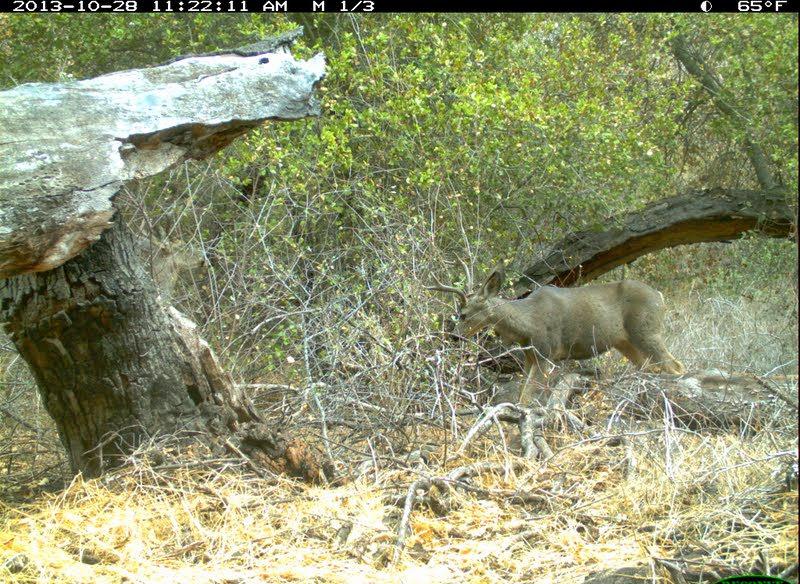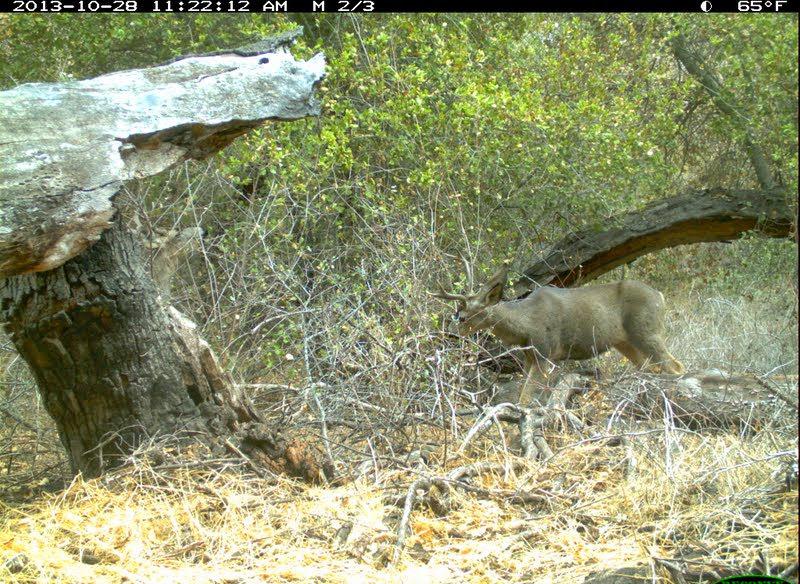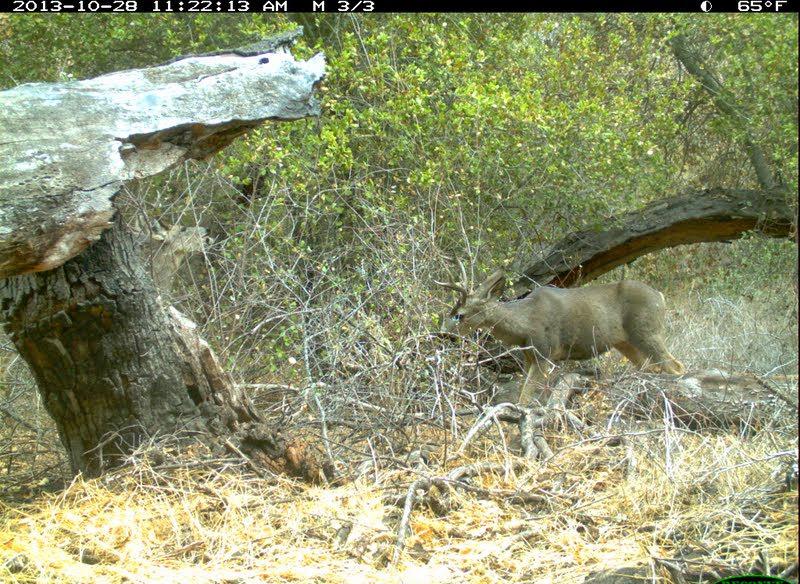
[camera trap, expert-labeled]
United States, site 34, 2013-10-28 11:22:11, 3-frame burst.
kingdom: Animalia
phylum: Chordata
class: Mammalia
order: Artiodactyla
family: Cervidae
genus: Odocoileus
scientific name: Odocoileus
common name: deer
Deer (Odocoileus).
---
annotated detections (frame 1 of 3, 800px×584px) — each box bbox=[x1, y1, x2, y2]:
deer: bbox=[418, 265, 688, 424]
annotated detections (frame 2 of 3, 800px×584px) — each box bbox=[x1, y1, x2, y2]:
deer: bbox=[422, 258, 690, 420]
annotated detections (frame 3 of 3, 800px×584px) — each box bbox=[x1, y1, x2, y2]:
deer: bbox=[429, 248, 692, 420]